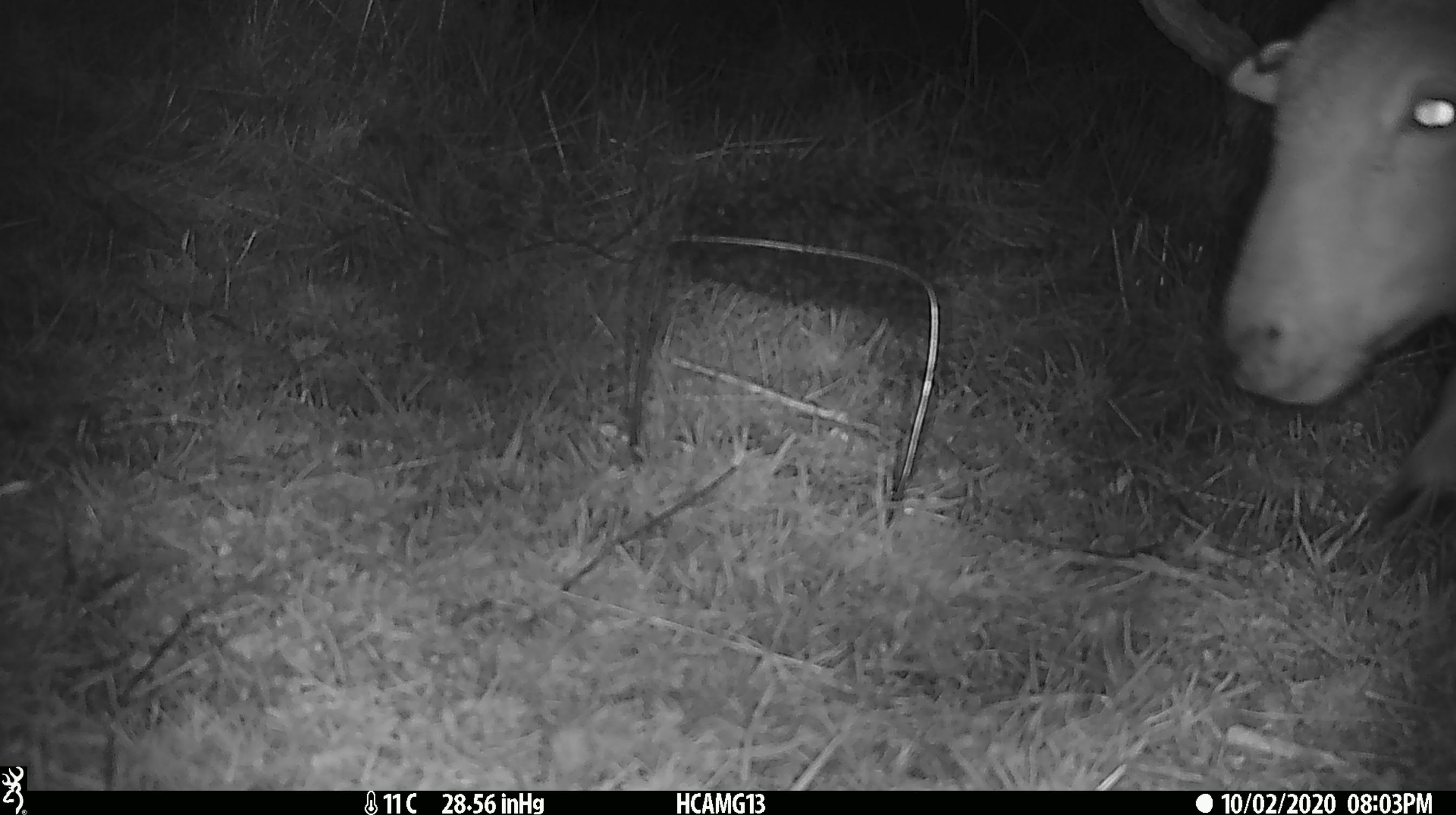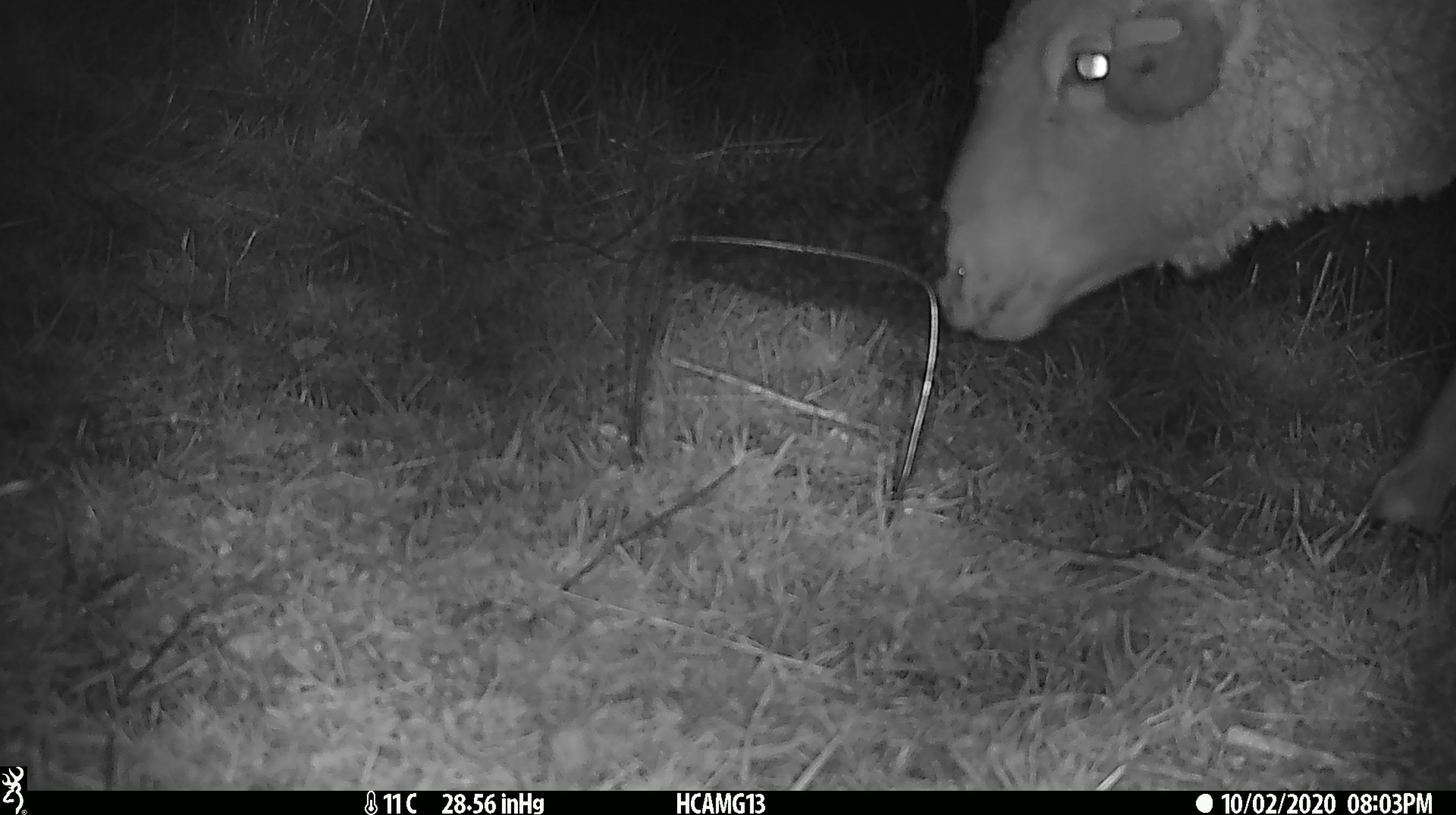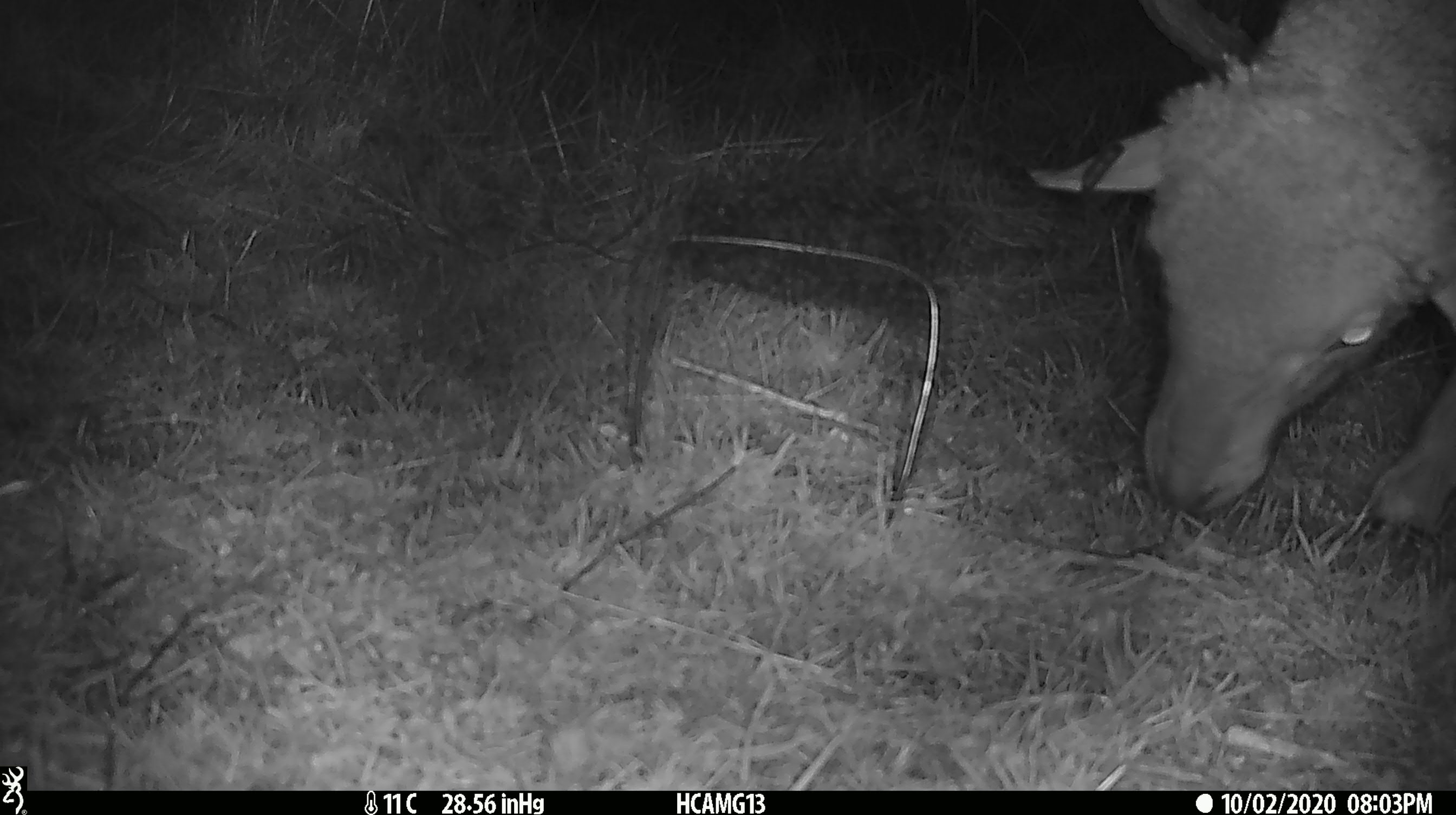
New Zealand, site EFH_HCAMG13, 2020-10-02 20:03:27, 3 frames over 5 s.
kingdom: Animalia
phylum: Chordata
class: Mammalia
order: Artiodactyla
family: Bovidae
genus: Ovis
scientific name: Ovis aries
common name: domestic sheep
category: sheep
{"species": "sheep (domestic sheep) (Ovis aries)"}